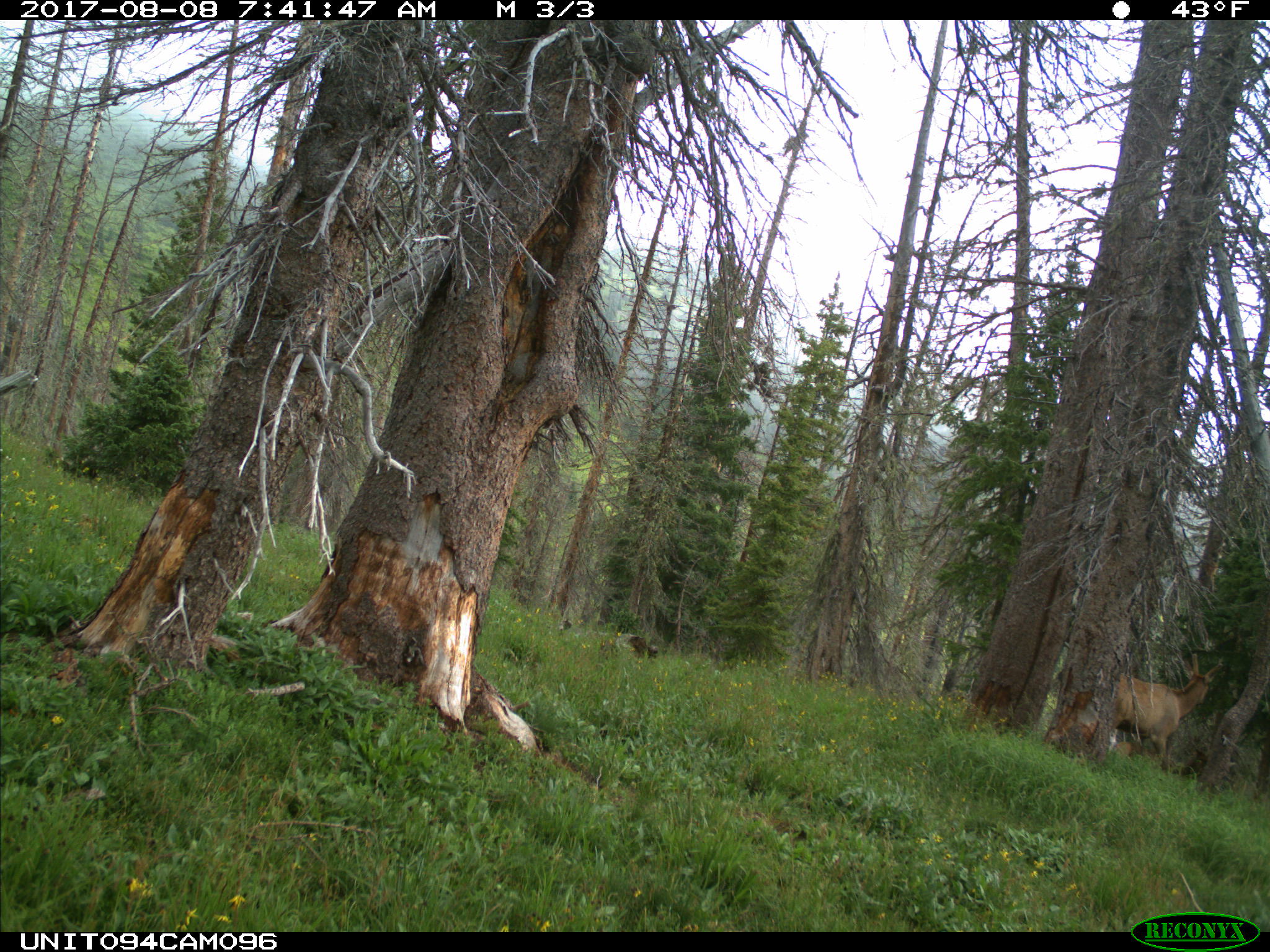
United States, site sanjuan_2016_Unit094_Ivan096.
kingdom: Animalia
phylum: Chordata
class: Mammalia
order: Artiodactyla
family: Cervidae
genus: Cervus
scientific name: Cervus elaphus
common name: red deer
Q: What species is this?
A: Cervus elaphus (red deer).